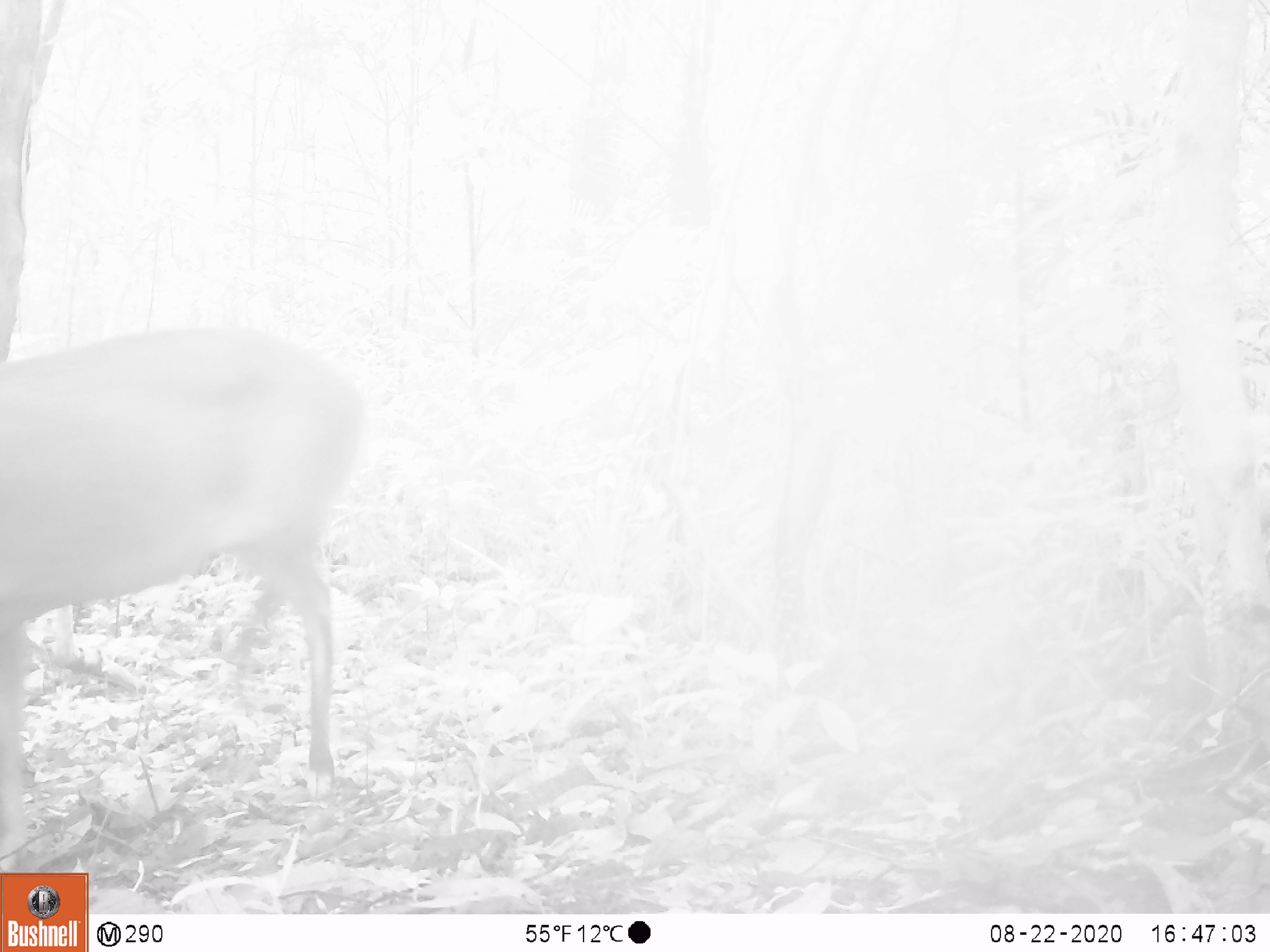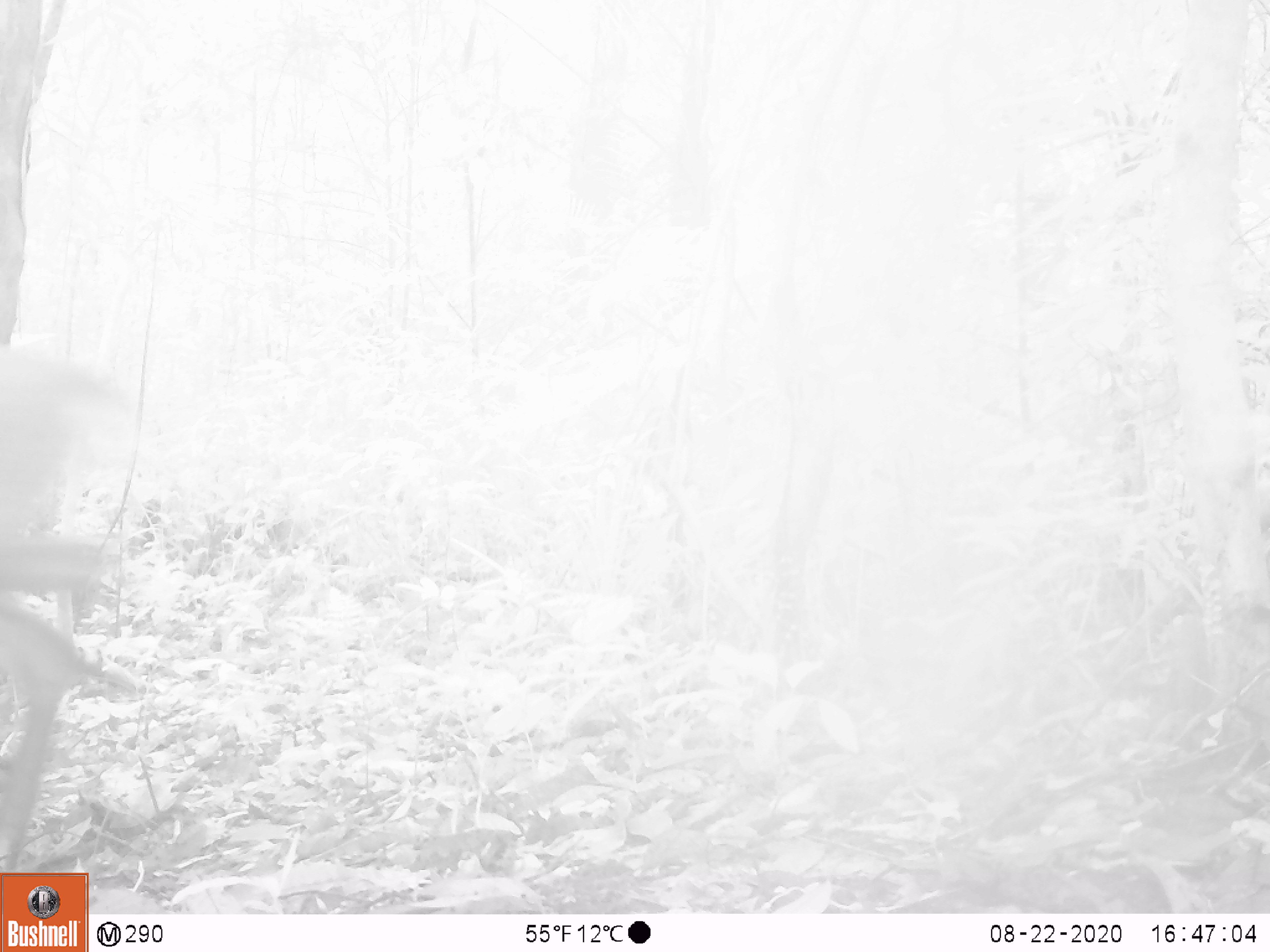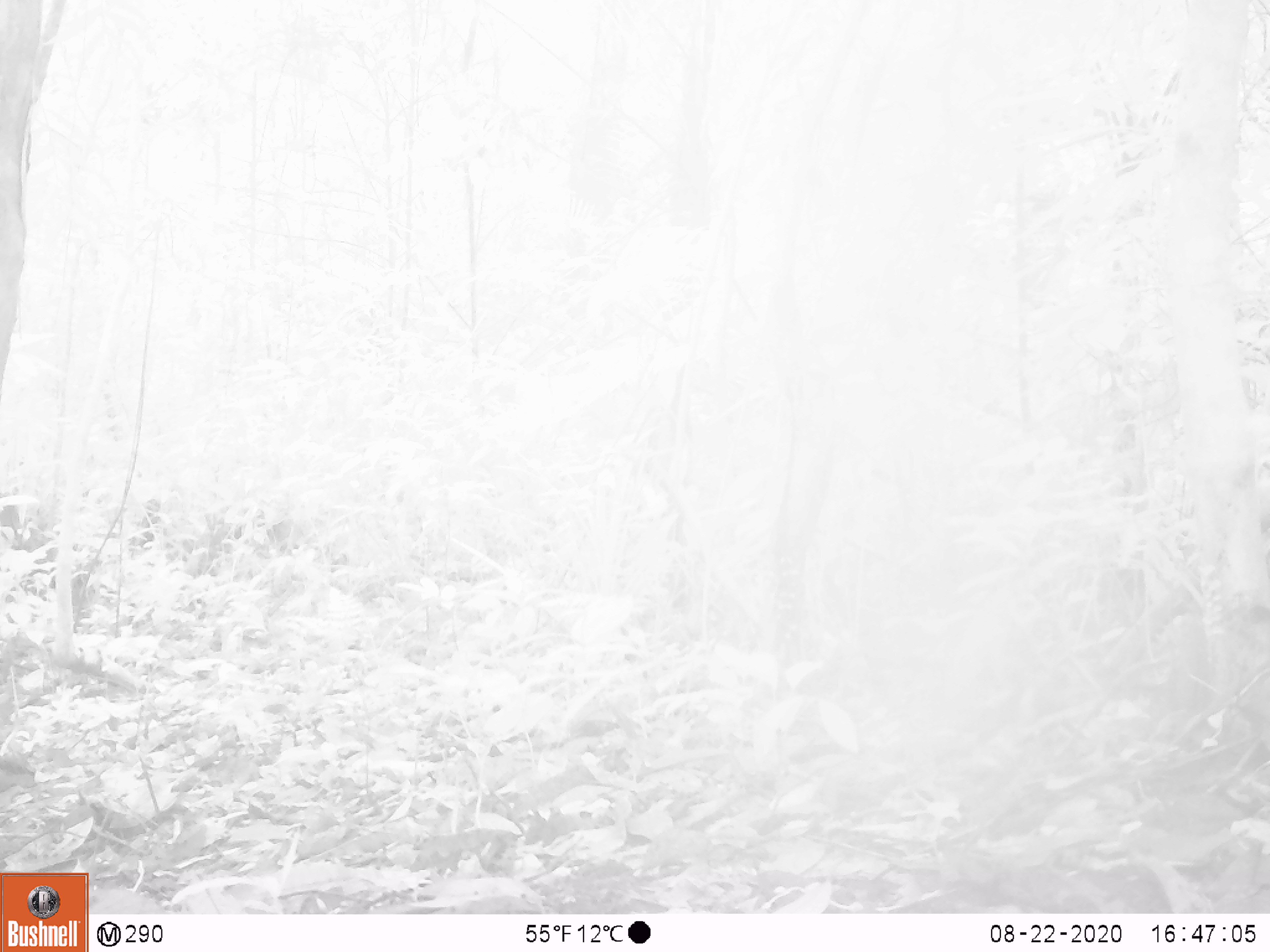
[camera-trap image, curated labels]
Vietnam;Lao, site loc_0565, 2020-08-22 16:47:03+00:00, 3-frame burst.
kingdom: Animalia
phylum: Chordata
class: Mammalia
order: Artiodactyla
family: Cervidae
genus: Muntiacus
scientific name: Muntiacus vuquangensis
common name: large-antlered muntjac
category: large antlered muntjac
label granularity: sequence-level